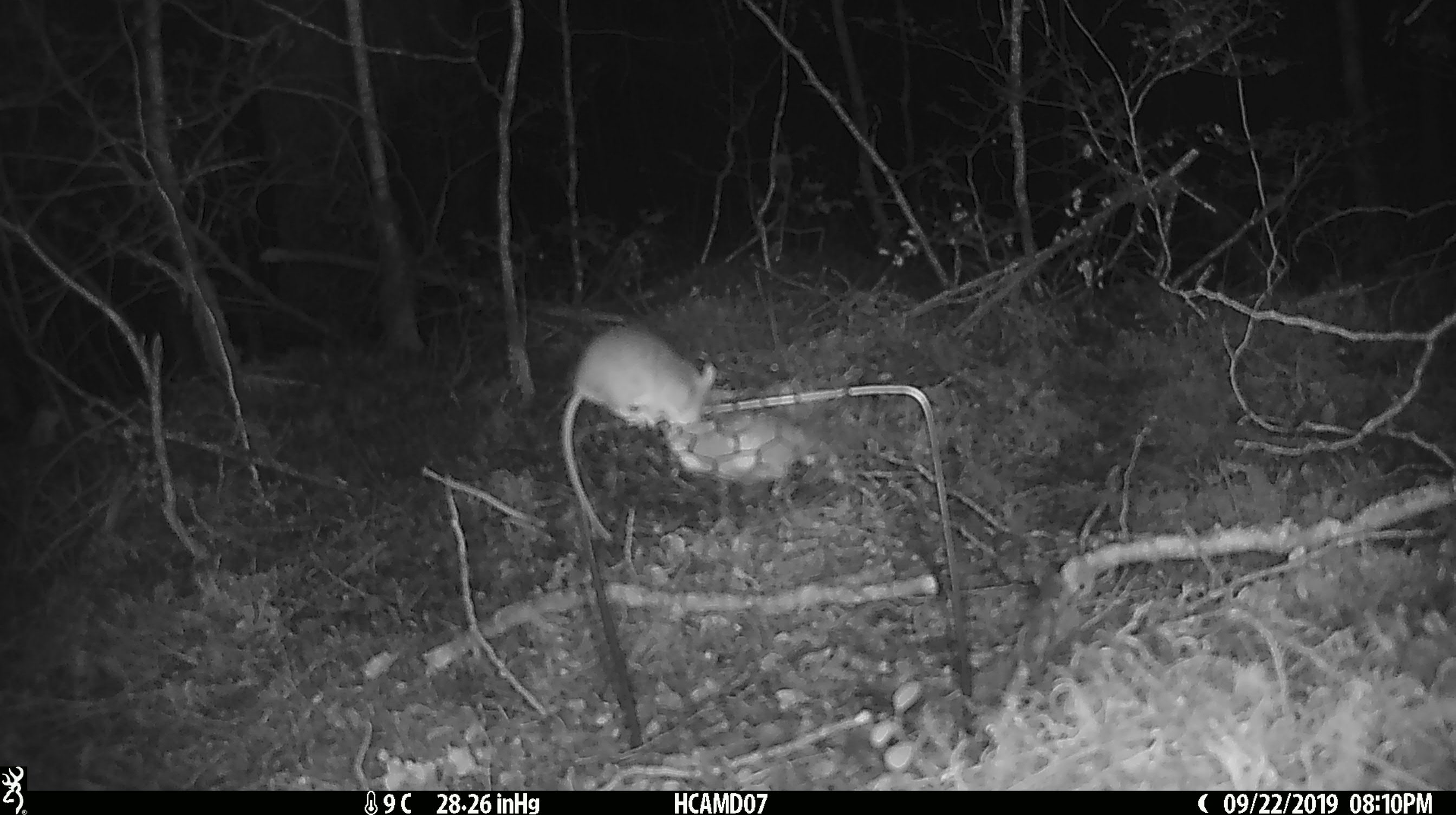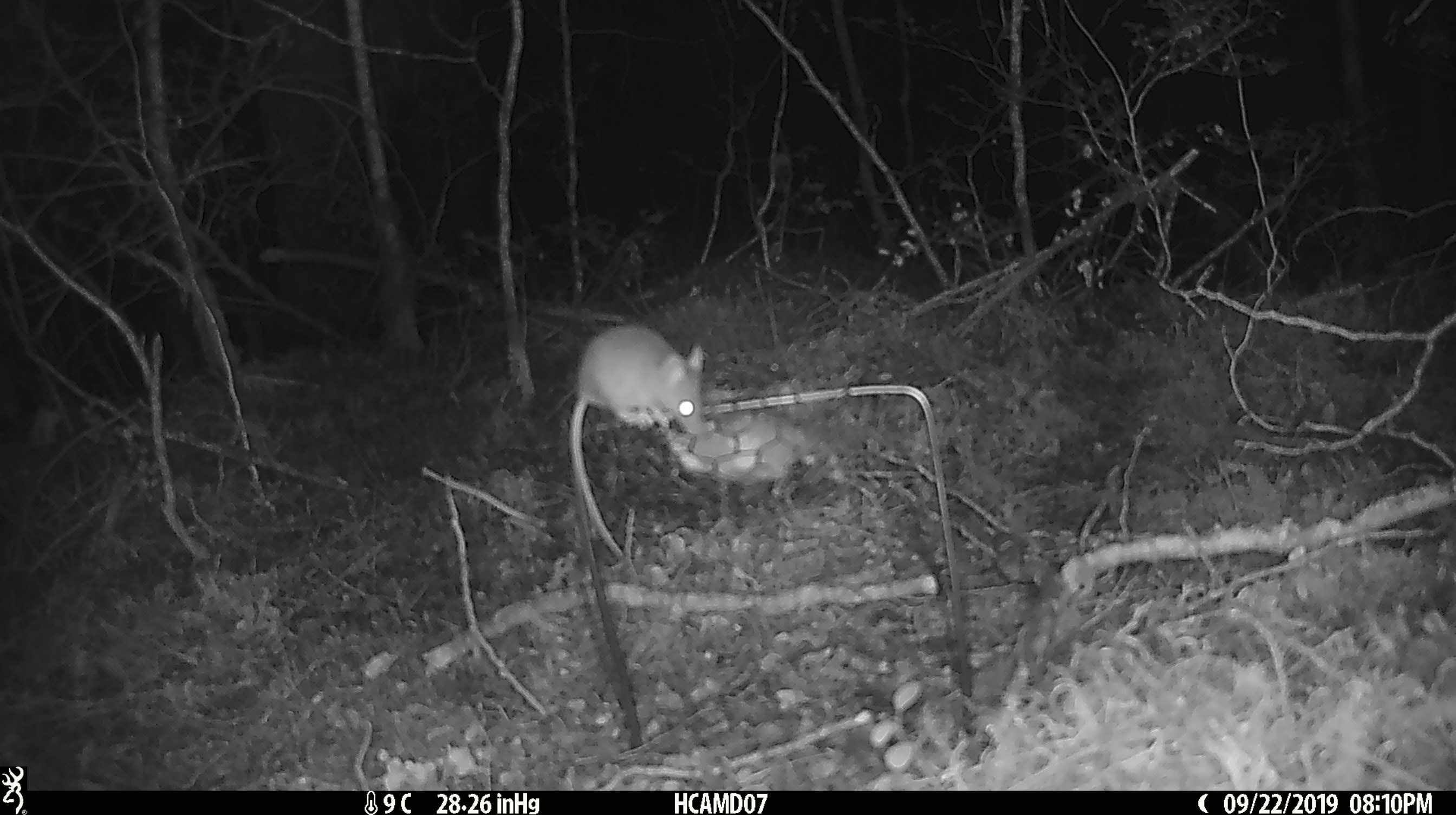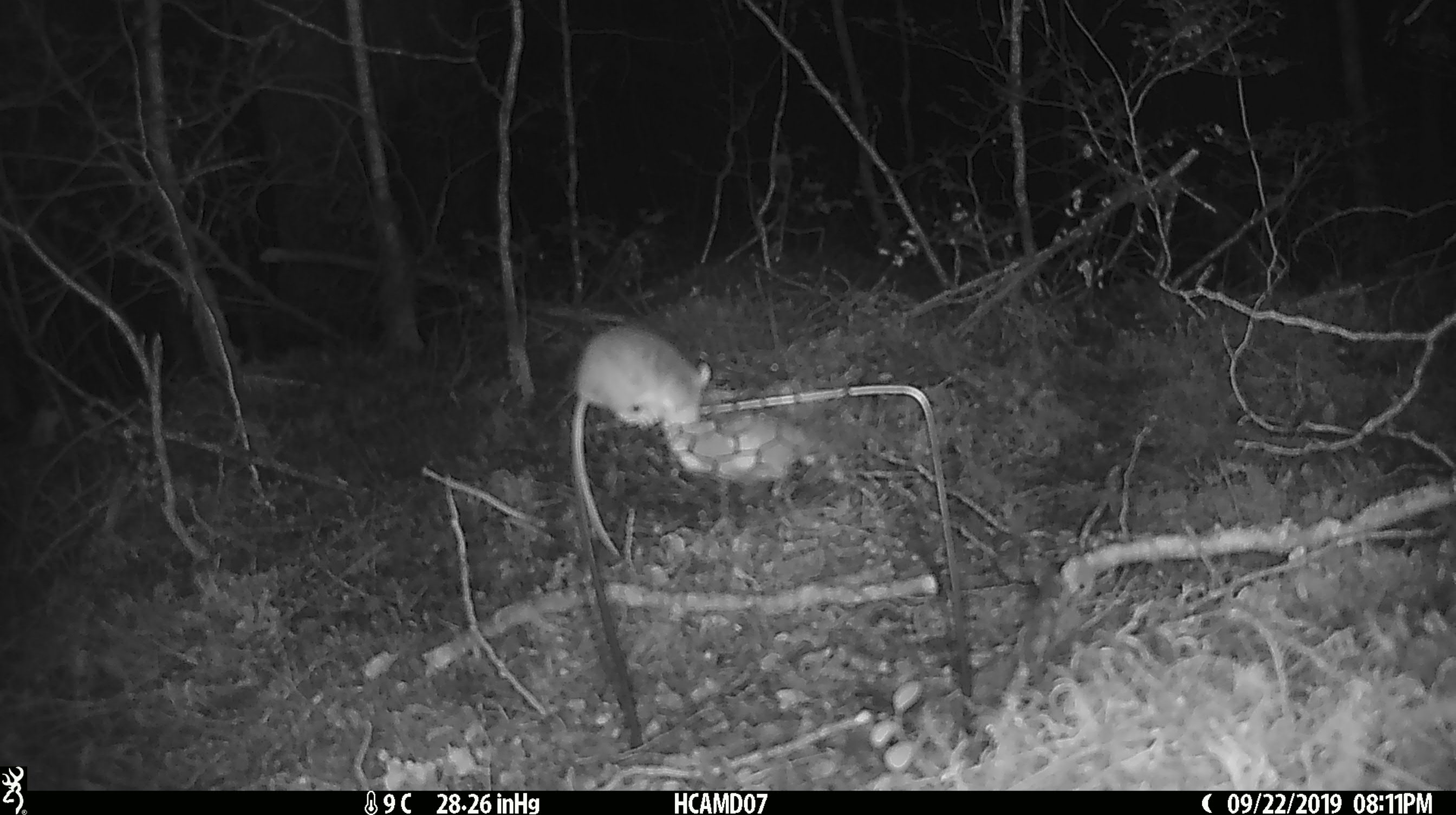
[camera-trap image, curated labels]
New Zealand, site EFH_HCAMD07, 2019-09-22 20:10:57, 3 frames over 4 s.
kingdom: Animalia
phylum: Chordata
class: Mammalia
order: Rodentia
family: Muridae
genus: Mus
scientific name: Mus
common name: mouse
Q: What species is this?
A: Mouse (Mus).